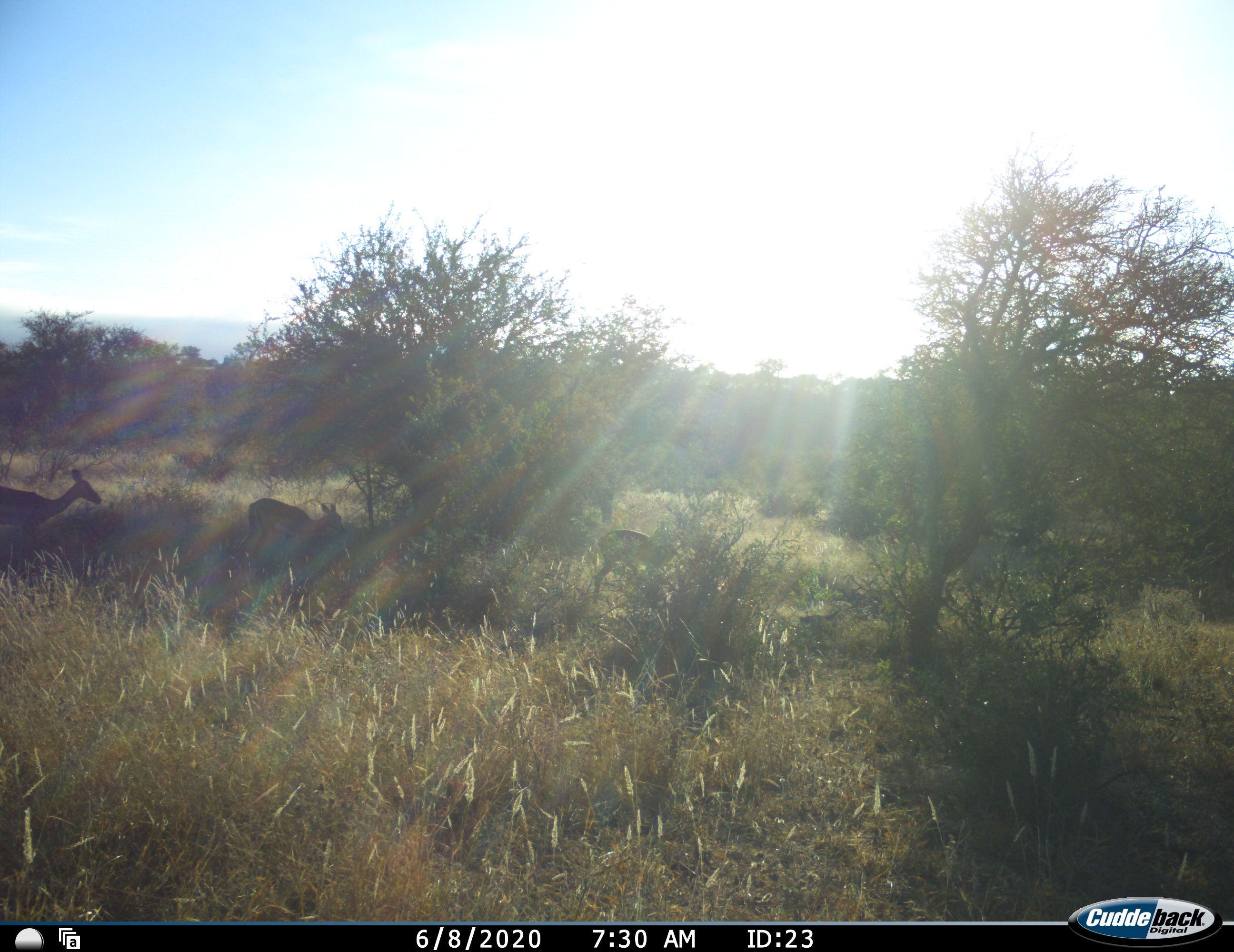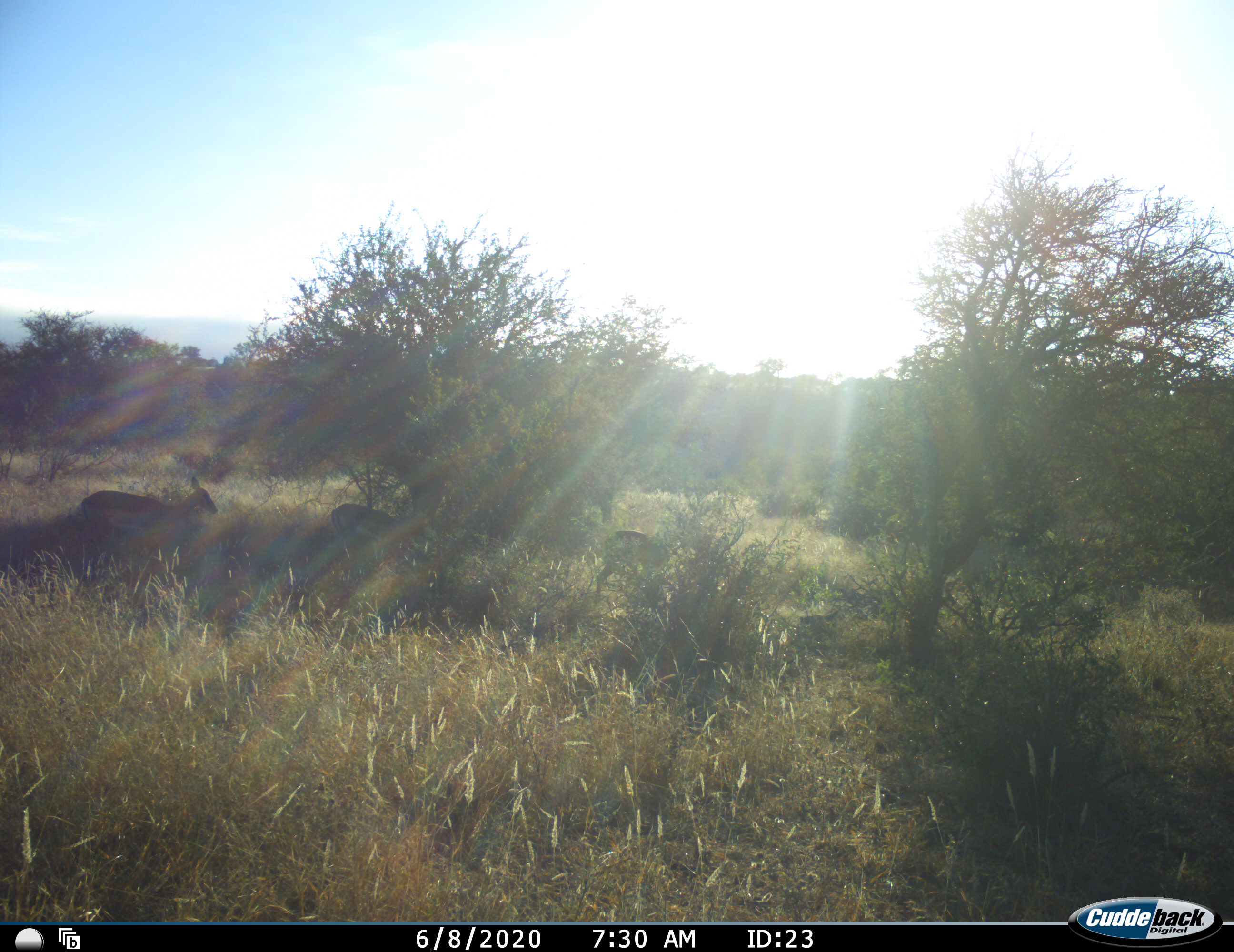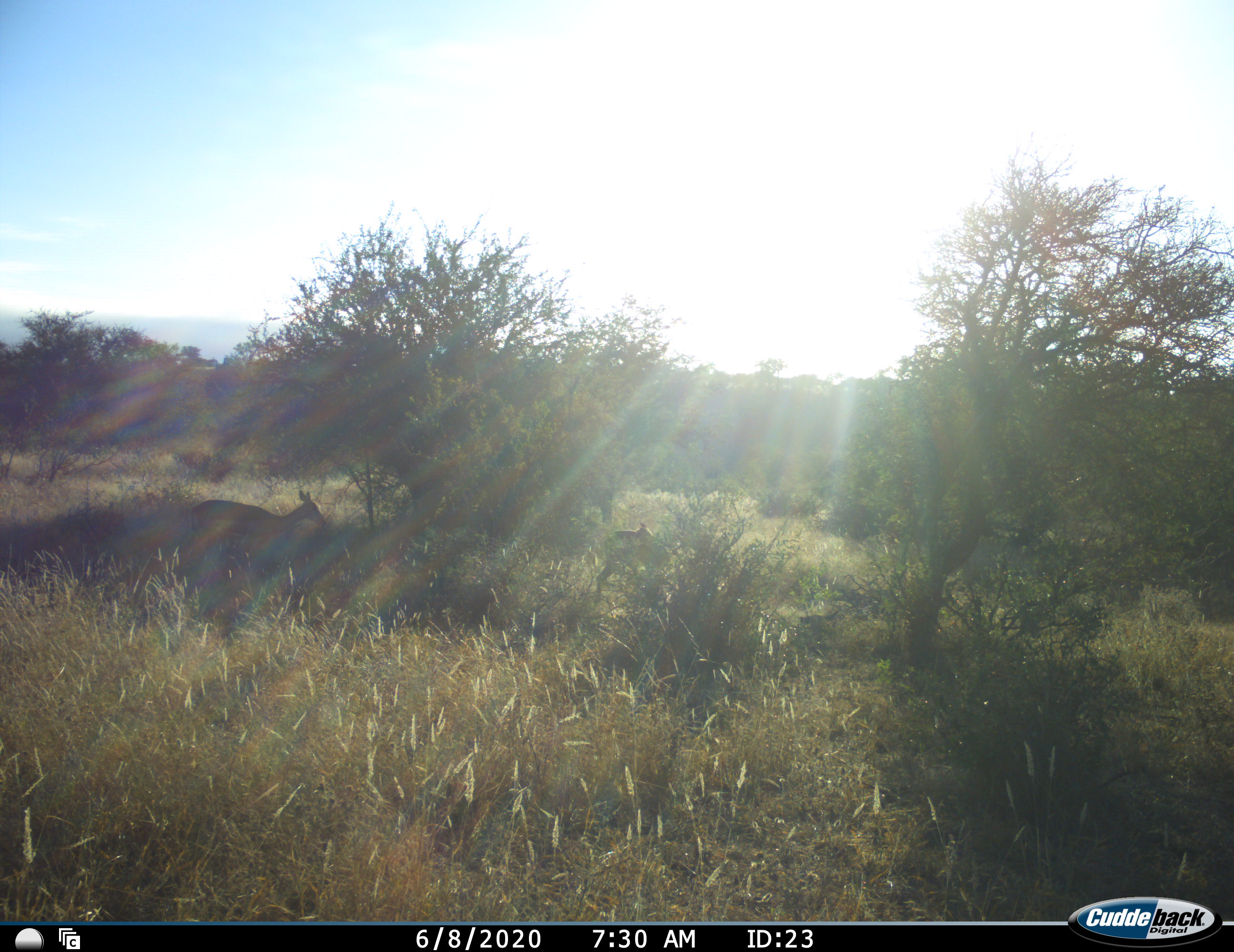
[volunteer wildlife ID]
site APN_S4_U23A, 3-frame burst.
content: unidentified animal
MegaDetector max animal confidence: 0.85